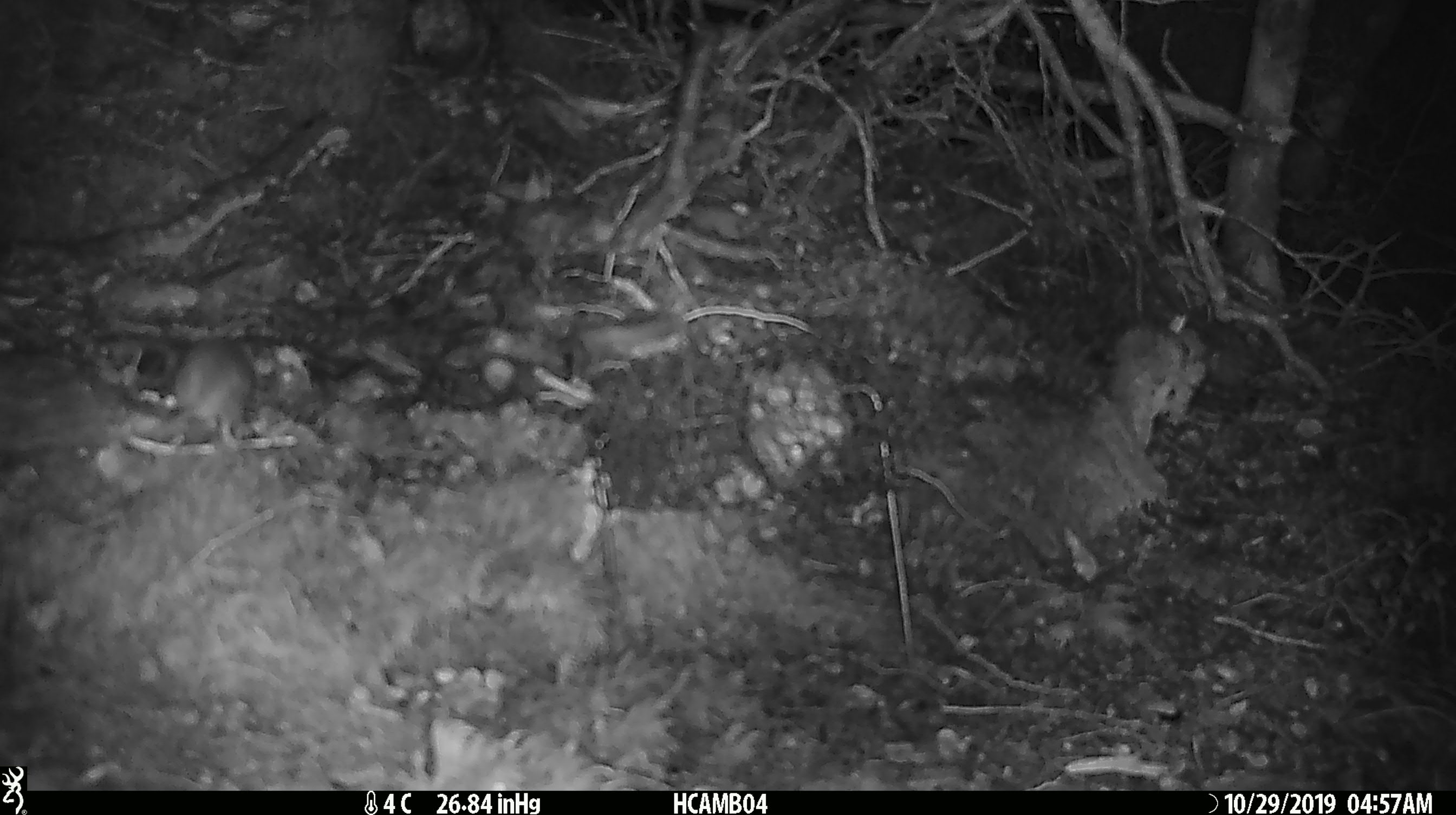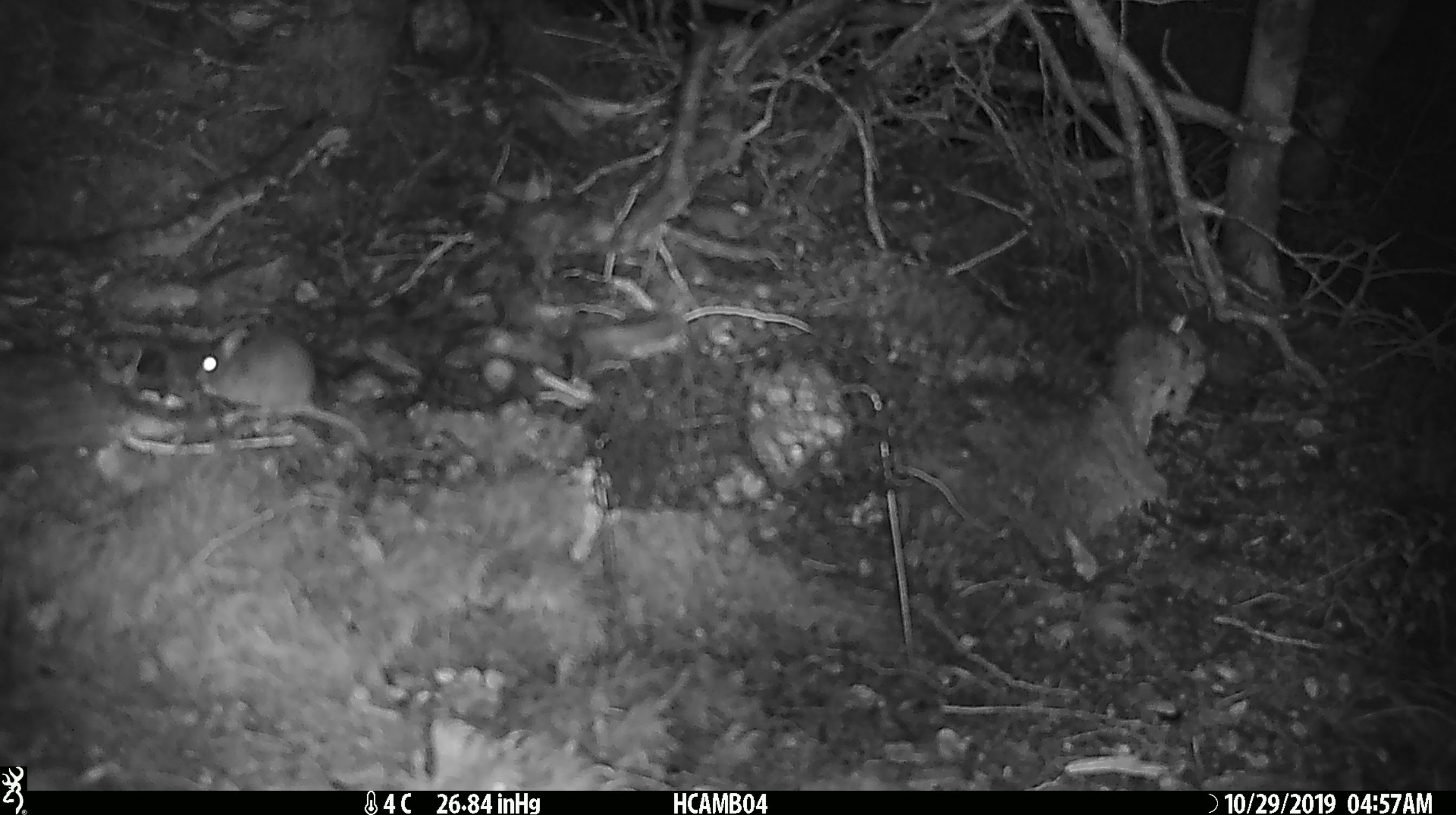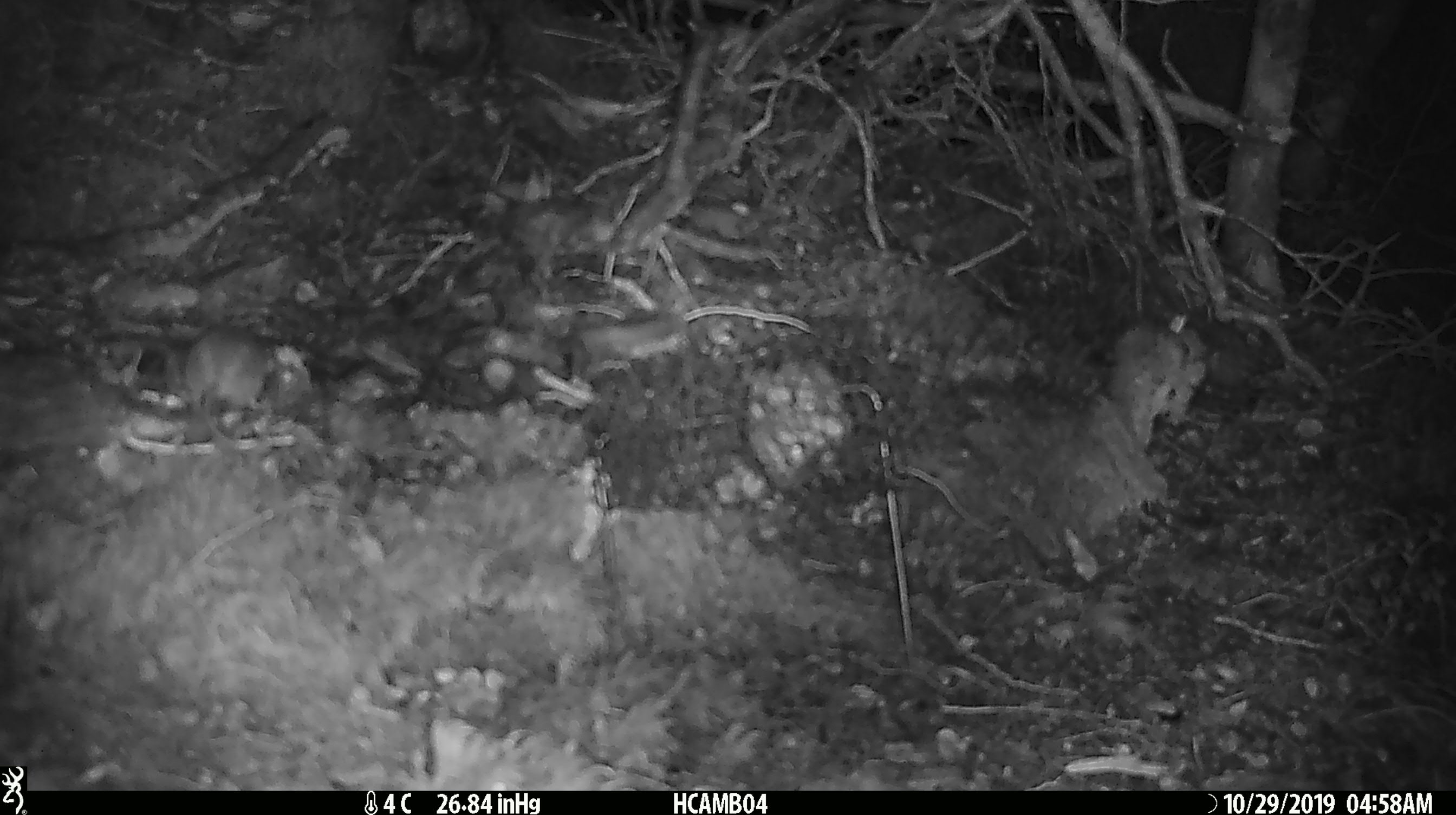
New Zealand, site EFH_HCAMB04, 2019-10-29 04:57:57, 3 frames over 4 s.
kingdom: Animalia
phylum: Chordata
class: Mammalia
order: Rodentia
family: Muridae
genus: Mus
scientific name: Mus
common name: mouse